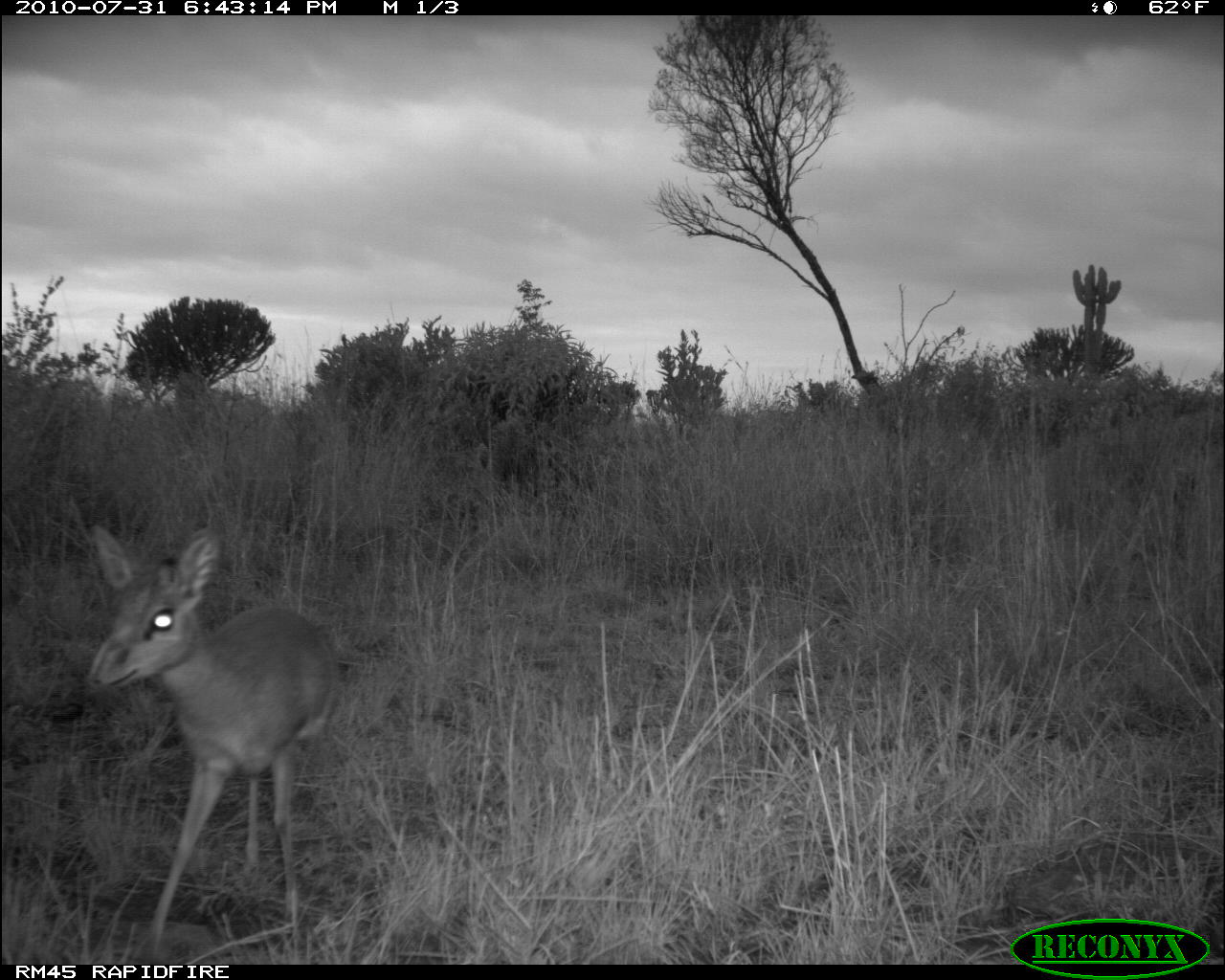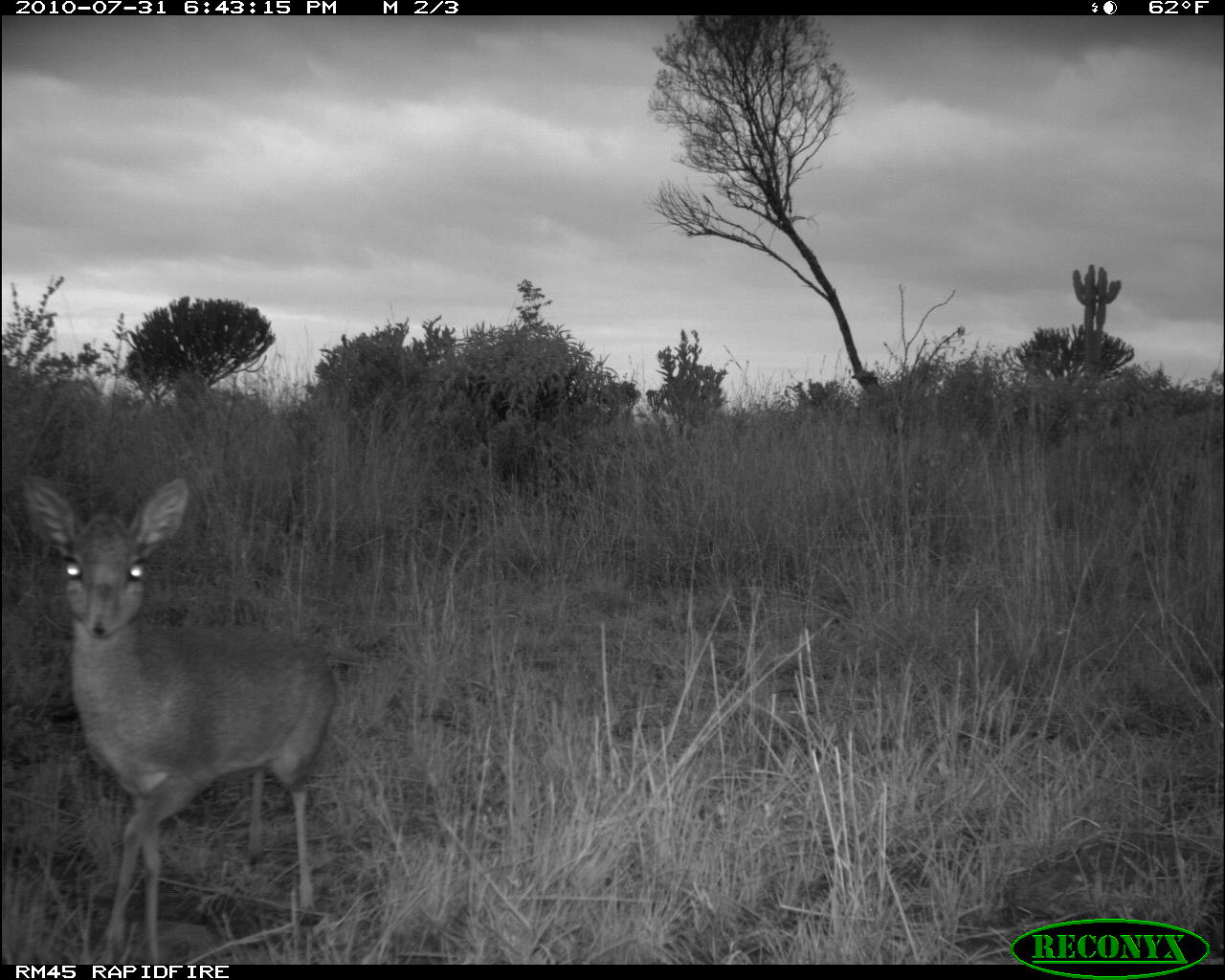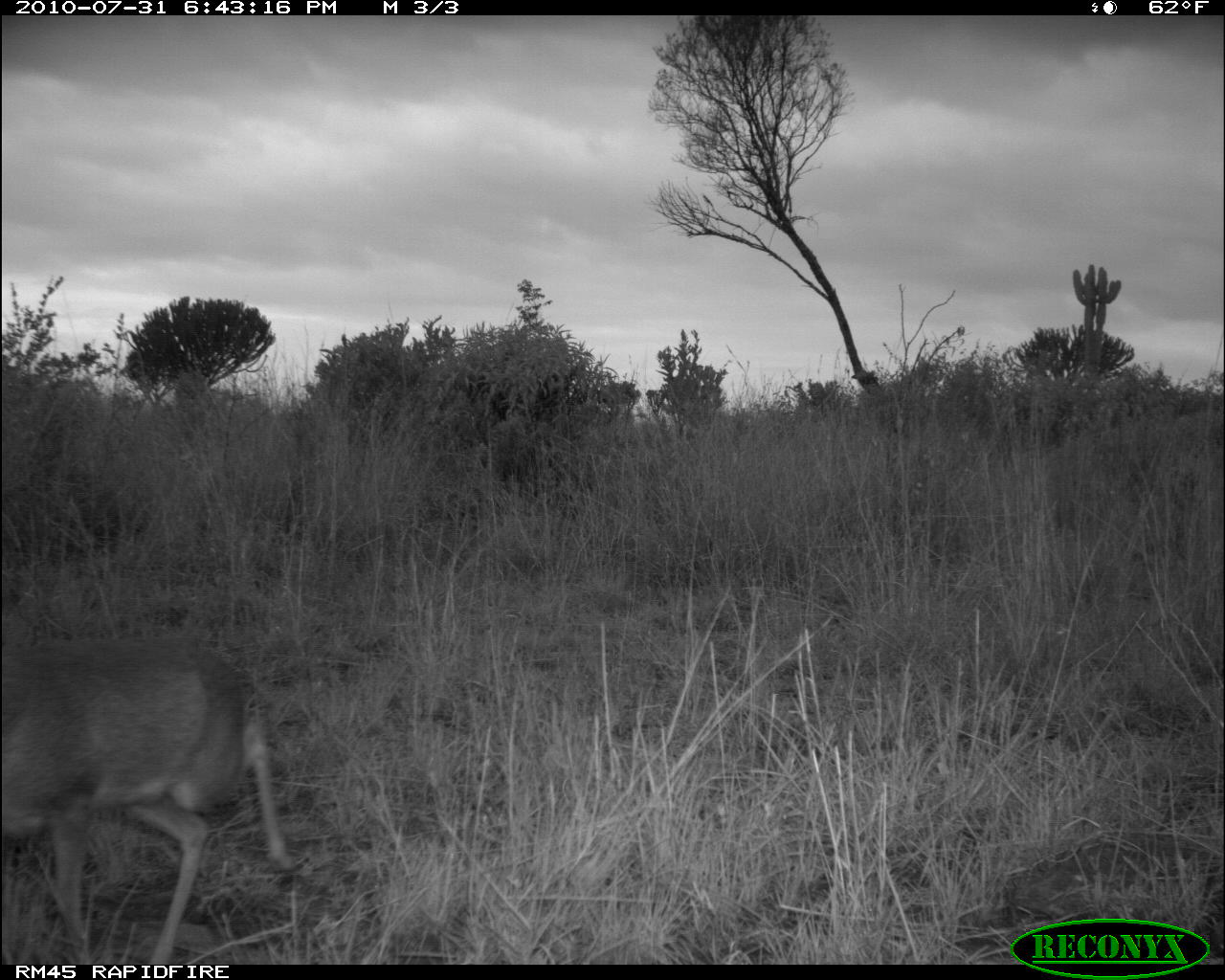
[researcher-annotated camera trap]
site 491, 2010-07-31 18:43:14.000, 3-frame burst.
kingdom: Animalia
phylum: Chordata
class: Mammalia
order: Artiodactyla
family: Bovidae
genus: Madoqua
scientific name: Madoqua guentheri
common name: günther's dik-dik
Madoqua guentheri (günther's dik-dik), count 1.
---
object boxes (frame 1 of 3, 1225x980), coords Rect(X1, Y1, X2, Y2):
madoqua guentheri: Rect(82, 517, 350, 957)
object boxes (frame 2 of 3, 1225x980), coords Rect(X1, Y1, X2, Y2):
madoqua guentheri: Rect(14, 467, 341, 959)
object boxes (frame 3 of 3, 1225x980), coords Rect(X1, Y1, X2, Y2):
madoqua guentheri: Rect(0, 635, 291, 966)